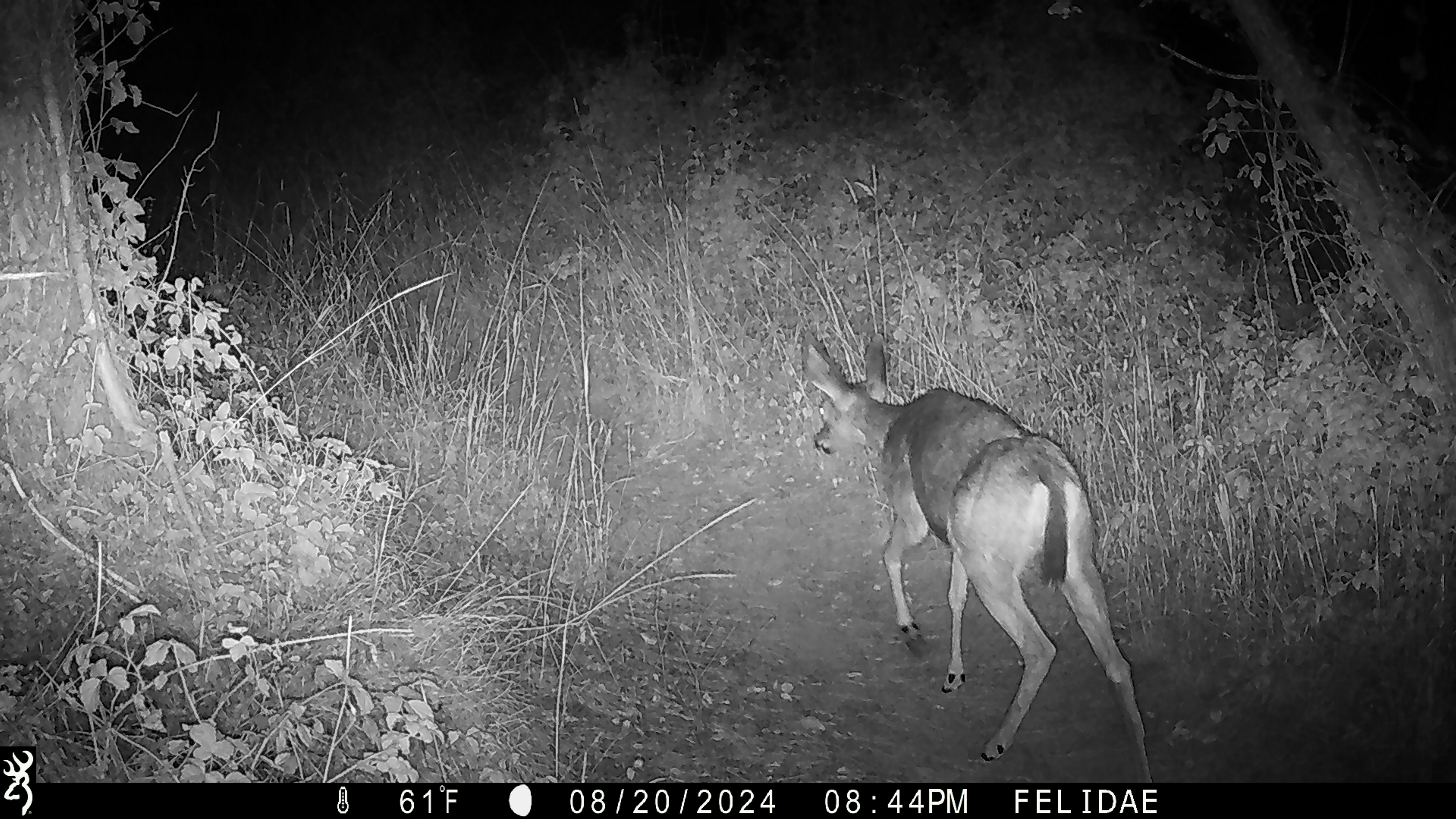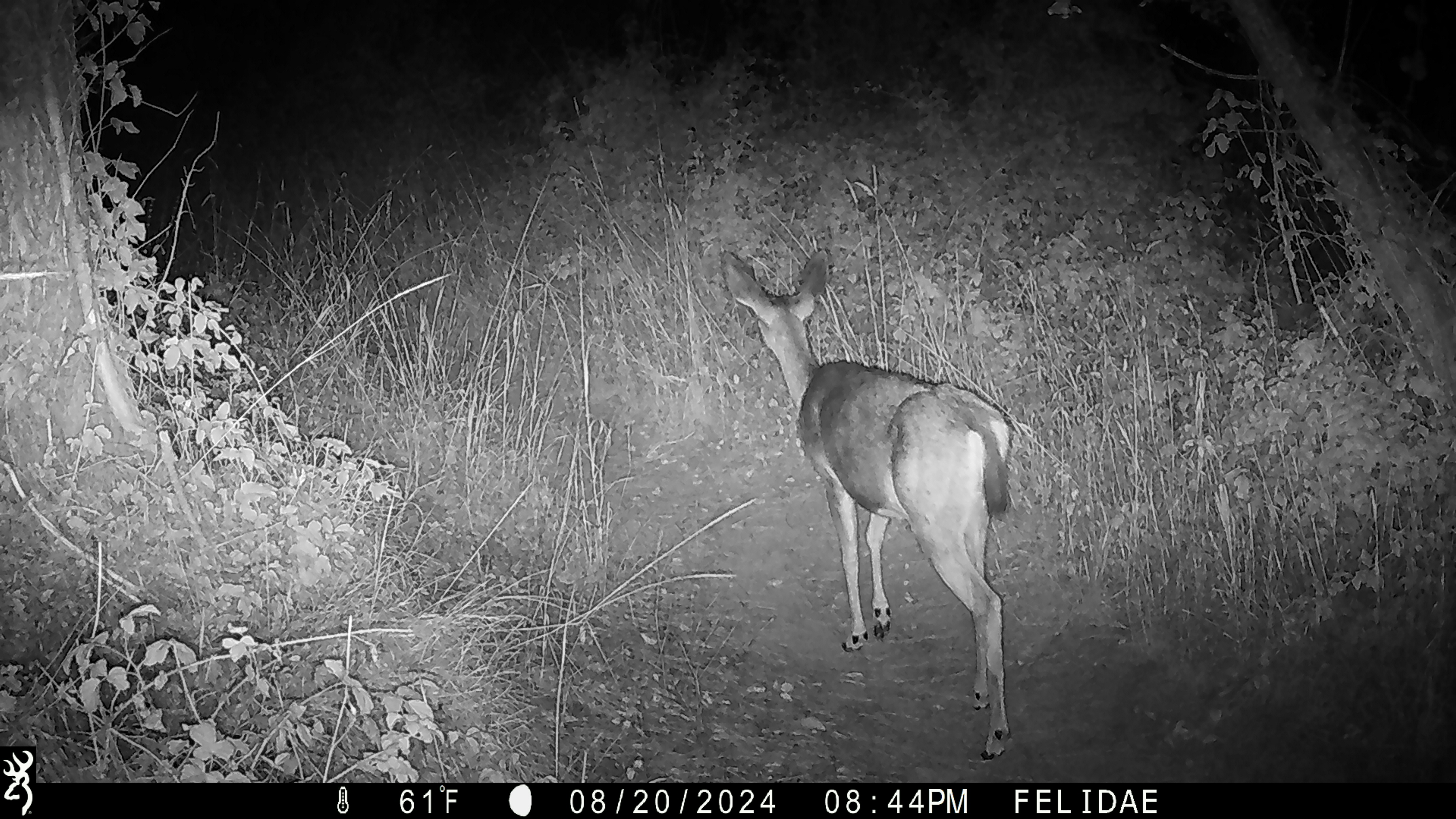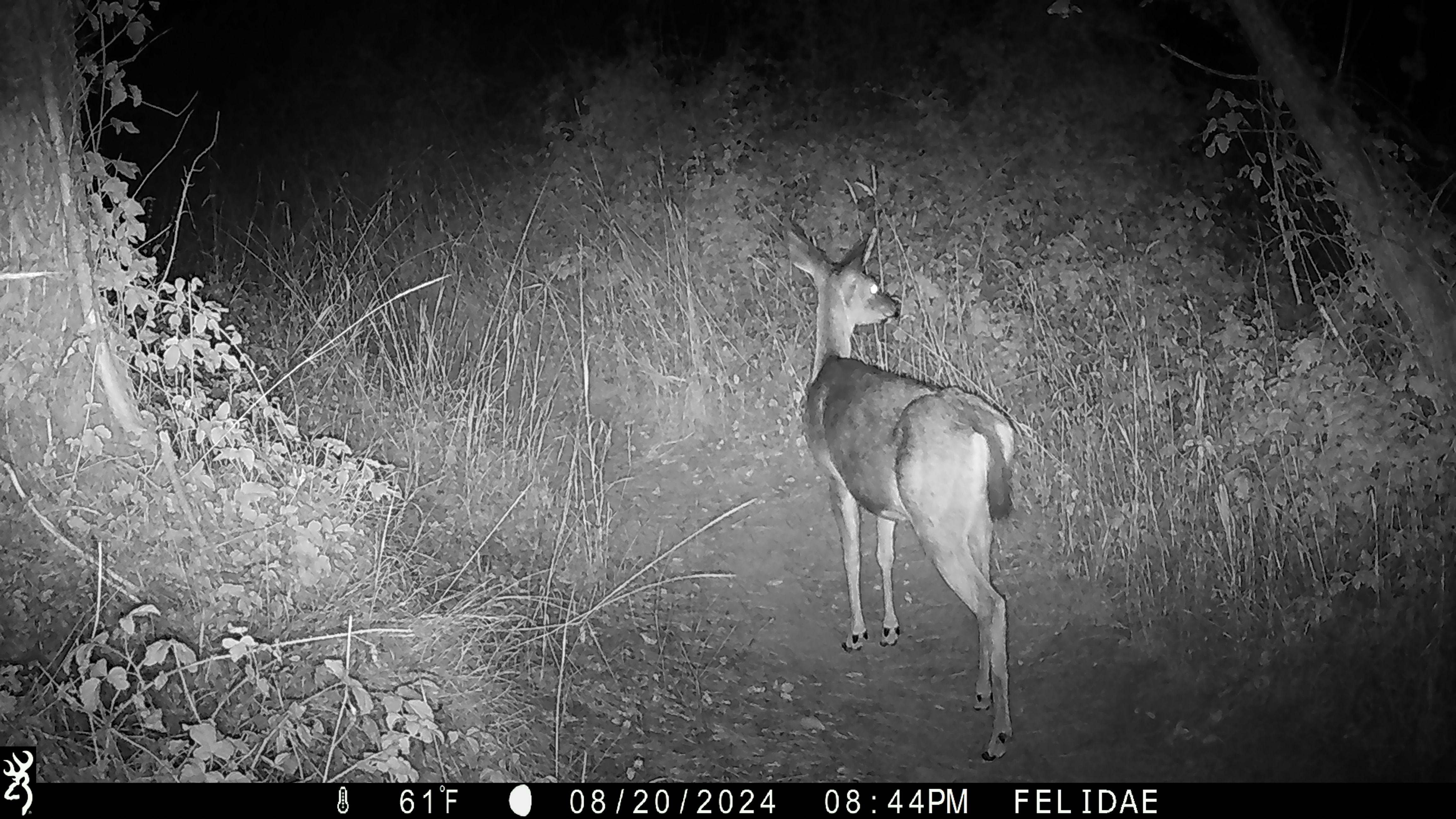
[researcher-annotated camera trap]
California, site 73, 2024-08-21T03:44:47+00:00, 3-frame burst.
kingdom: Animalia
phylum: Chordata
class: Mammalia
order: Artiodactyla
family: Cervidae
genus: Odocoileus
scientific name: Odocoileus hemionus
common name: mule deer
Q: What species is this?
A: Mule deer (Odocoileus hemionus).